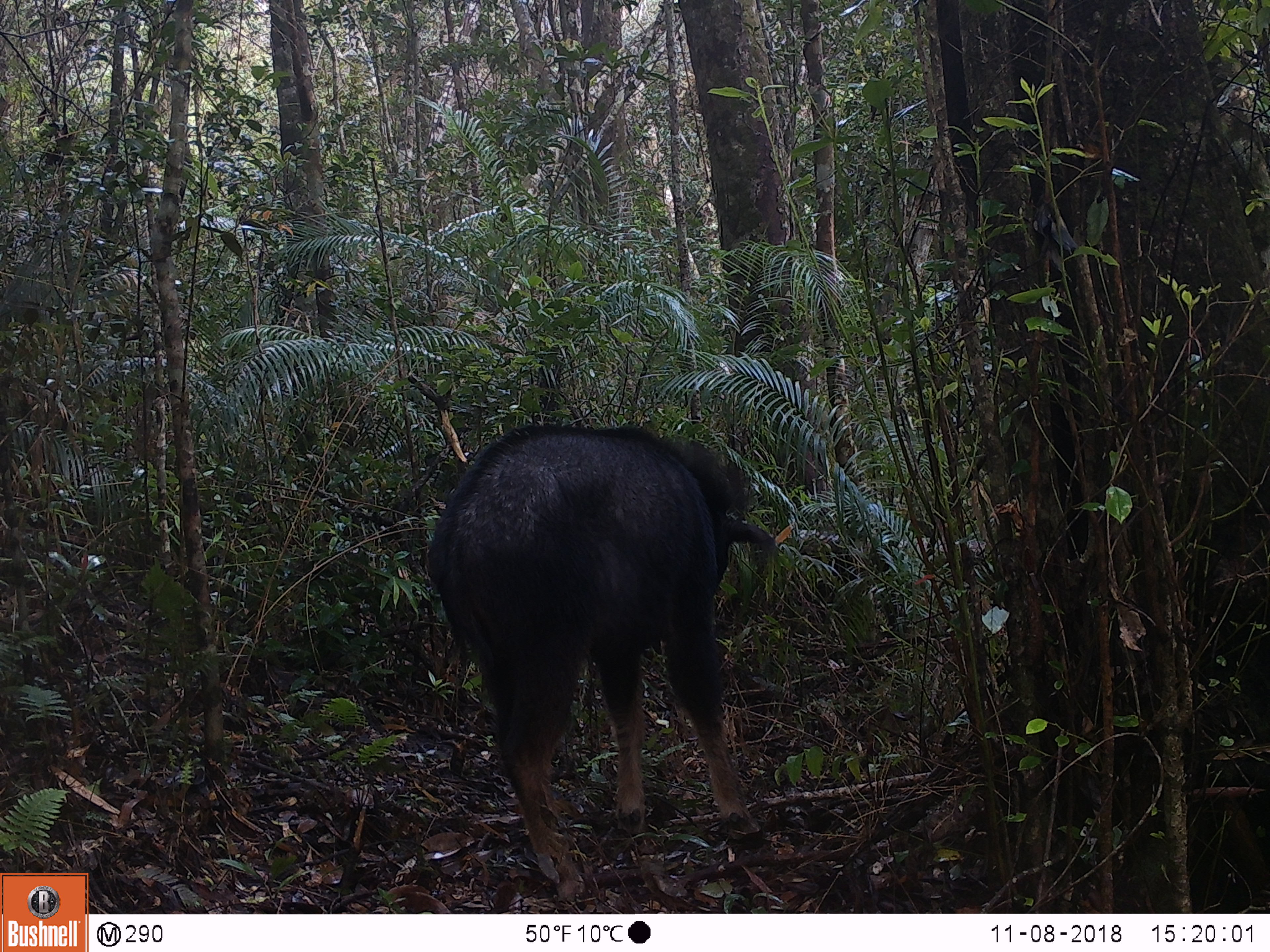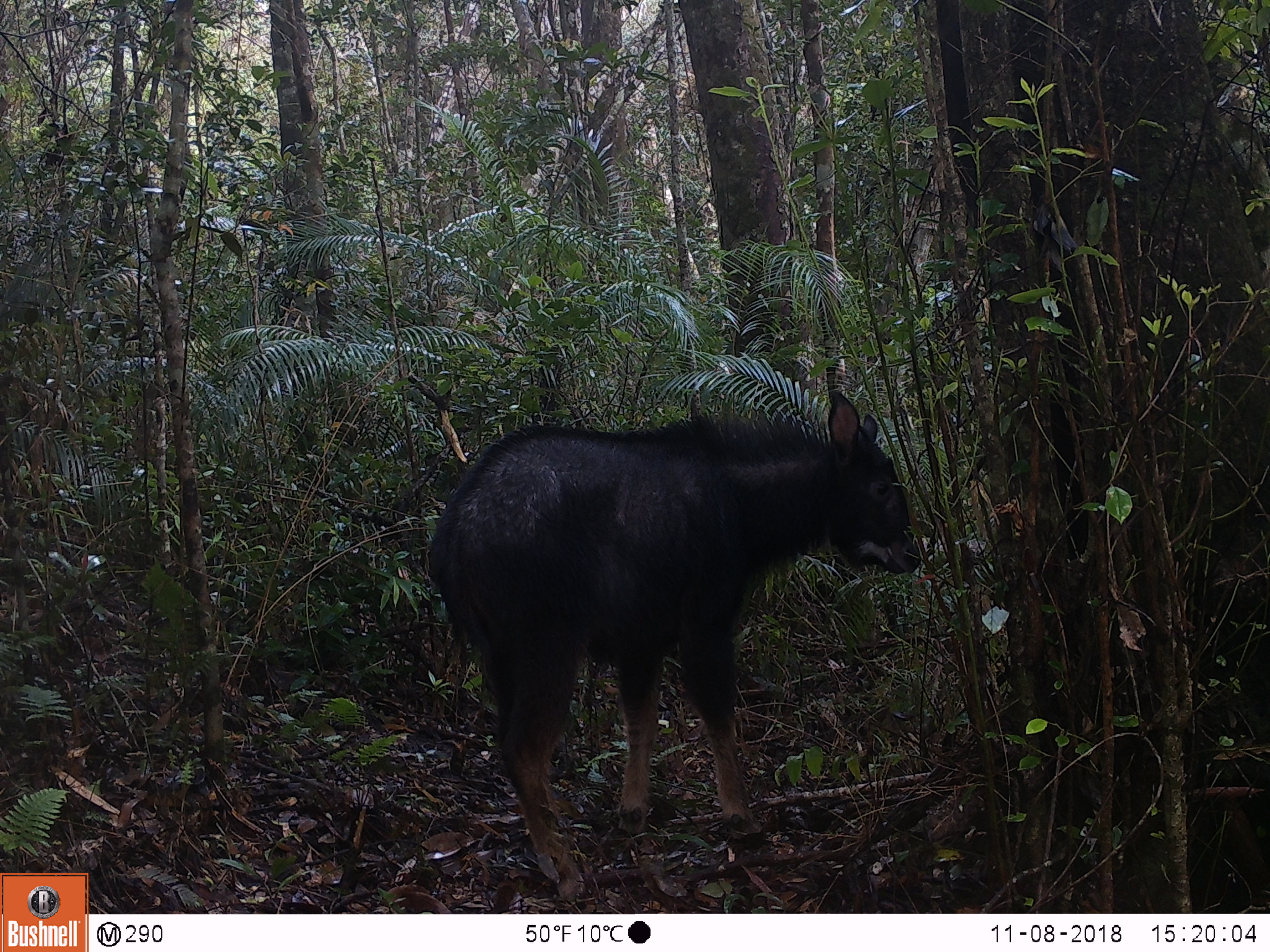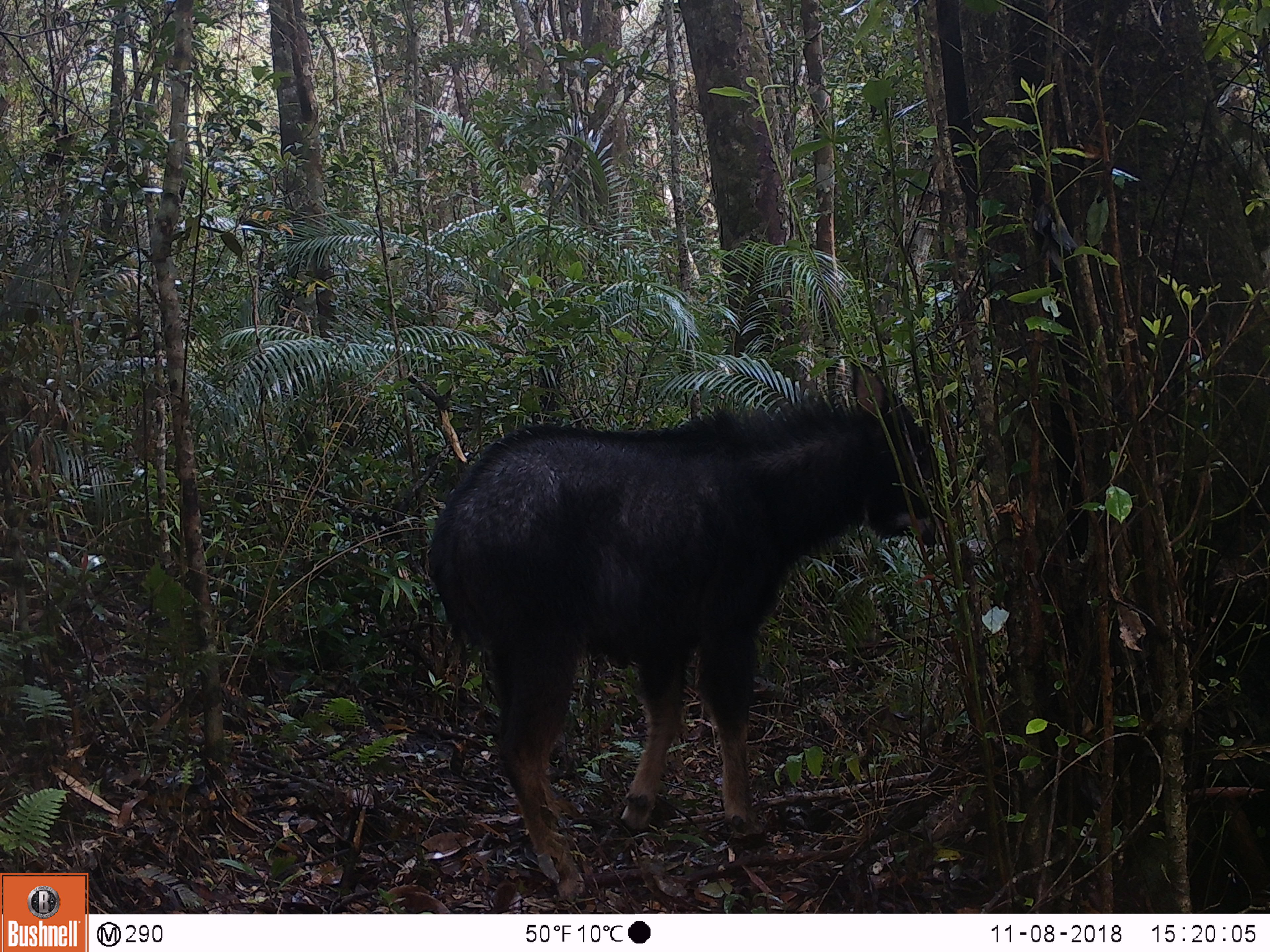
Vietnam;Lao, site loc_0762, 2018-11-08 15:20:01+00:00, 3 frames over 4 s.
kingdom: Animalia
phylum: Chordata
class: Mammalia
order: Artiodactyla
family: Bovidae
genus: Capricornis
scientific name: Capricornis sumatraensis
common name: chinese serow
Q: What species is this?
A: Chinese serow (Capricornis sumatraensis).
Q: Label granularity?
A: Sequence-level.